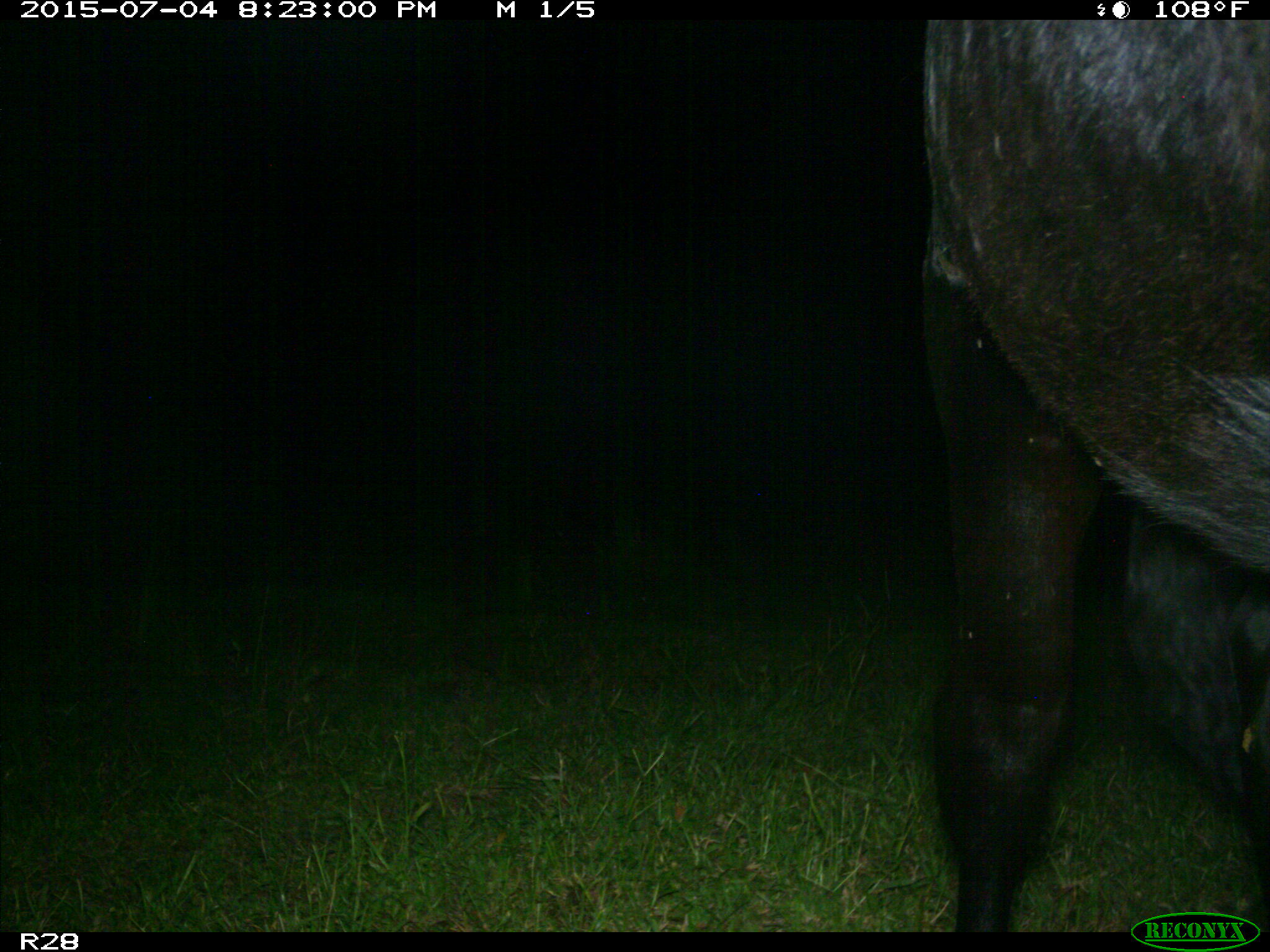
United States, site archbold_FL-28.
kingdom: Animalia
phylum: Chordata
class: Mammalia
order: Artiodactyla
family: Bovidae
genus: Bos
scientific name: Bos taurus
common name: domestic cow